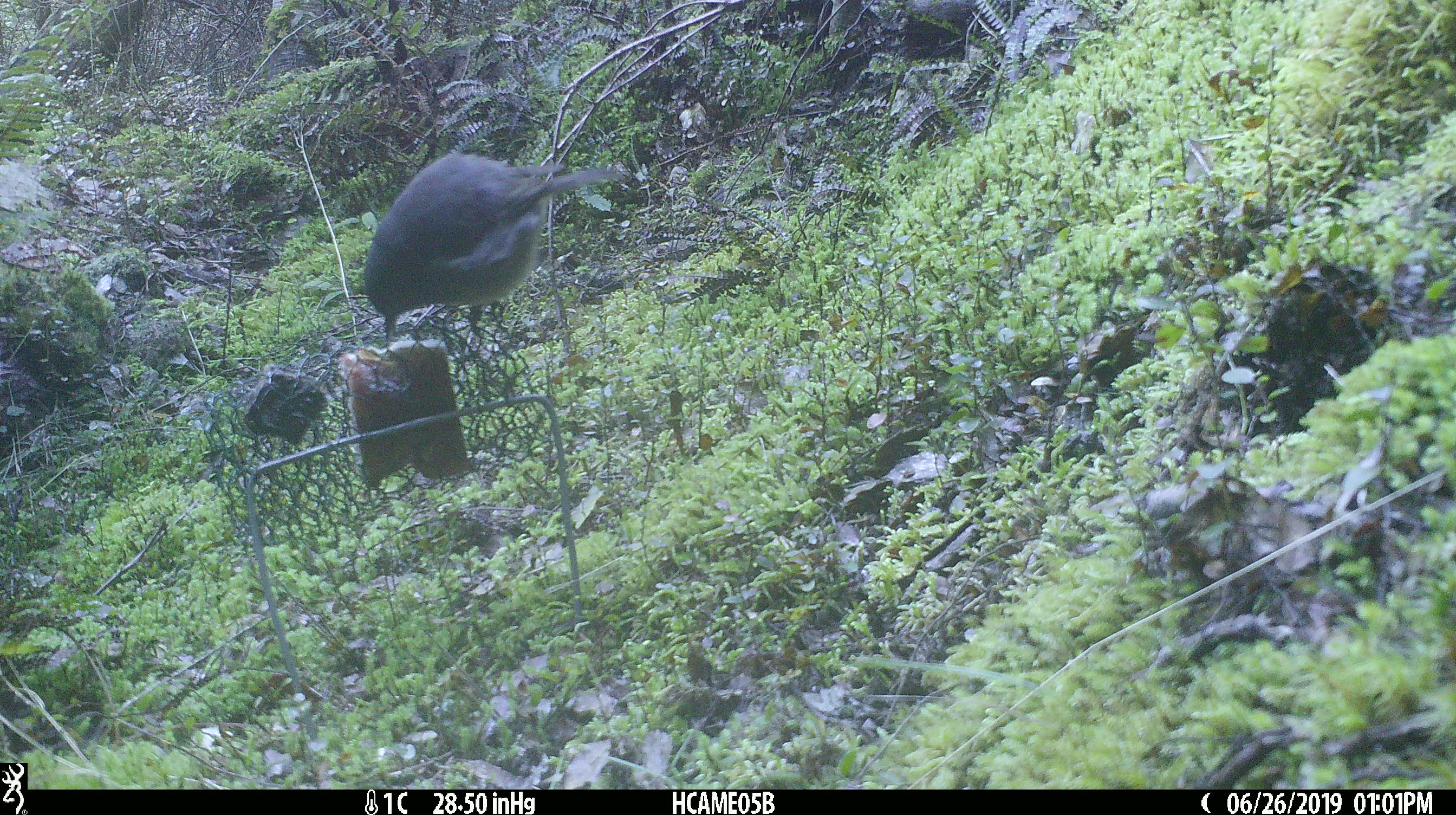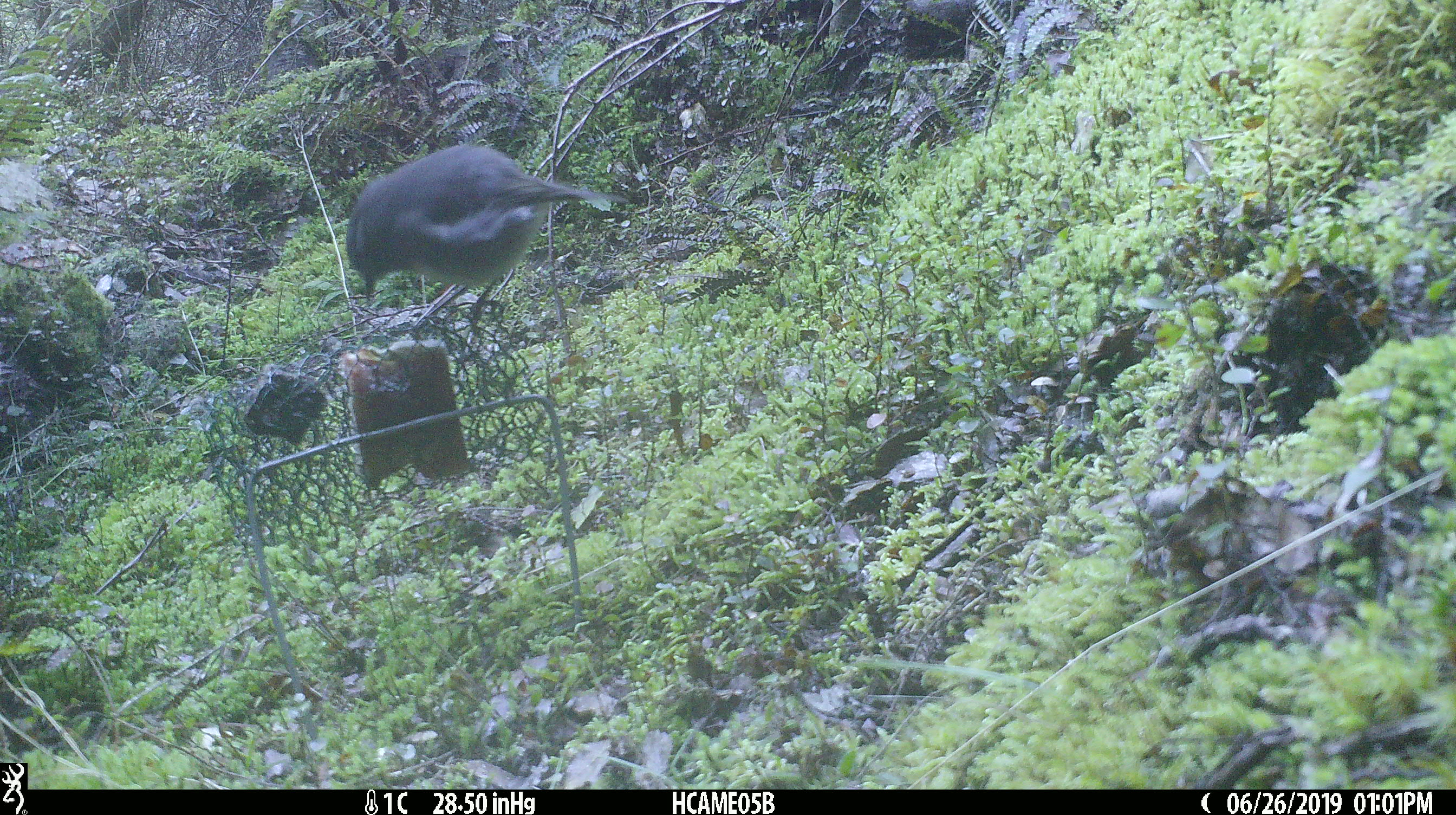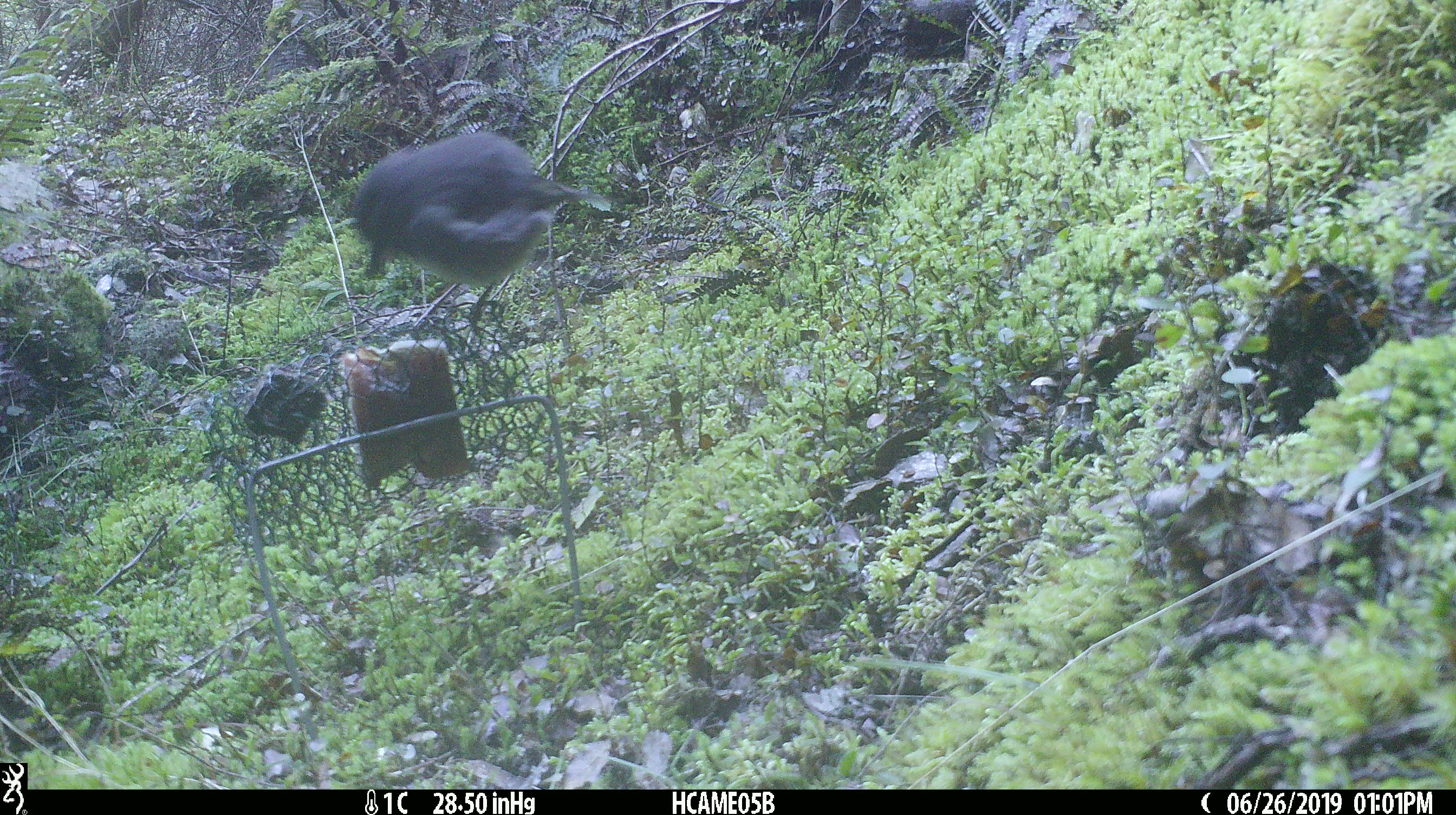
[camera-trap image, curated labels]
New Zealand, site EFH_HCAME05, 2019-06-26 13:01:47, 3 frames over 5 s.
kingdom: Animalia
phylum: Chordata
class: Aves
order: Passeriformes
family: Petroicidae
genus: Petroica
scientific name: Petroica australis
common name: new zealand robin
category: robin